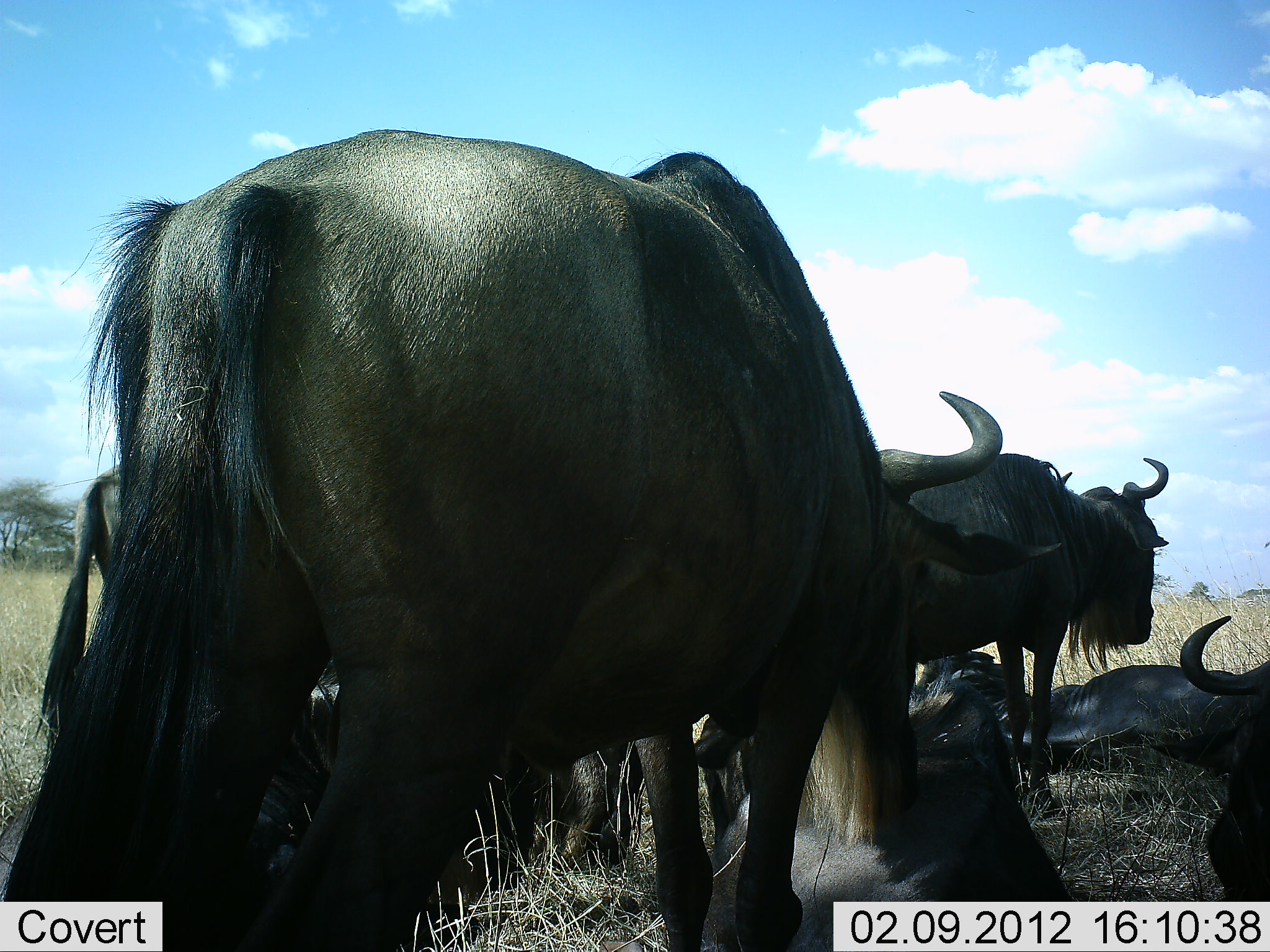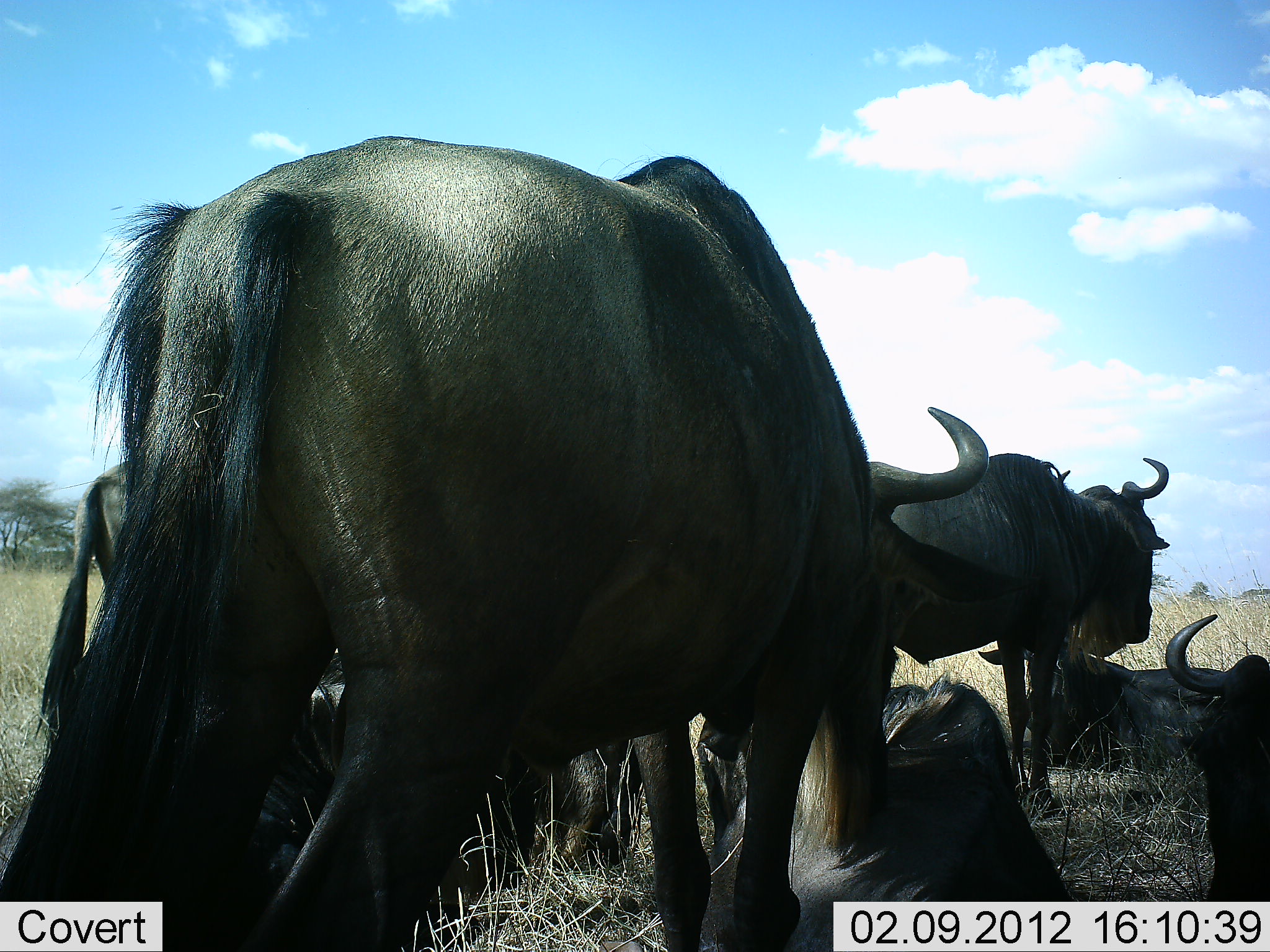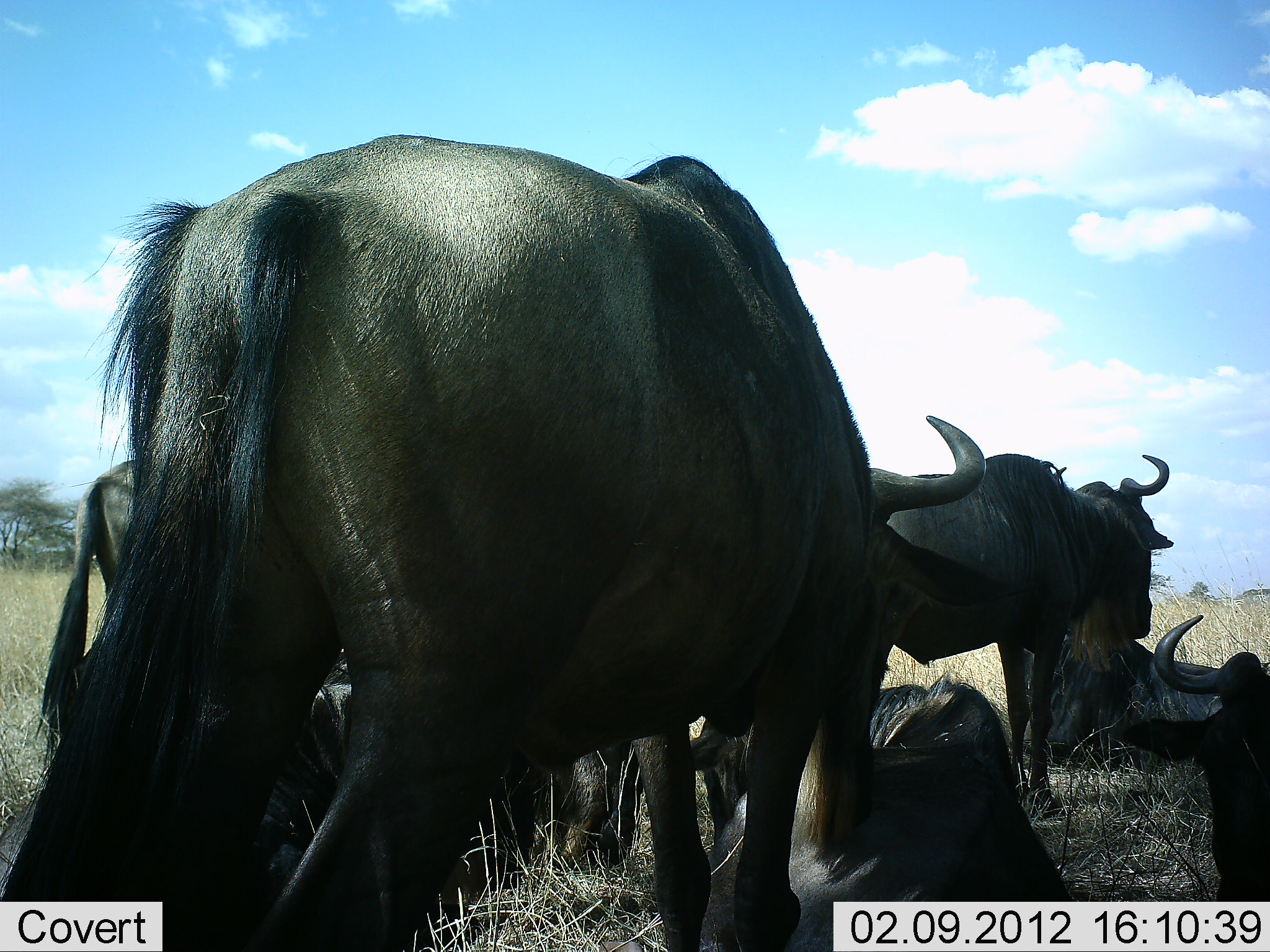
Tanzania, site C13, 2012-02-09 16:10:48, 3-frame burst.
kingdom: Animalia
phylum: Chordata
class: Mammalia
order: Artiodactyla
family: Bovidae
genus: Connochaetes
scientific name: Connochaetes taurinus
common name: blue wildebeest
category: wildebeest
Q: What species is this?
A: Wildebeest (blue wildebeest) (Connochaetes taurinus).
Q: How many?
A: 6.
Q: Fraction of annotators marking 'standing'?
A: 79%.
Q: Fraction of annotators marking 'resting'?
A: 89%.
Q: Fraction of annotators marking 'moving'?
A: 5%.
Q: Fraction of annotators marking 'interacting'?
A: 11%.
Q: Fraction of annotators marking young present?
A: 0%.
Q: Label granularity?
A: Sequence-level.